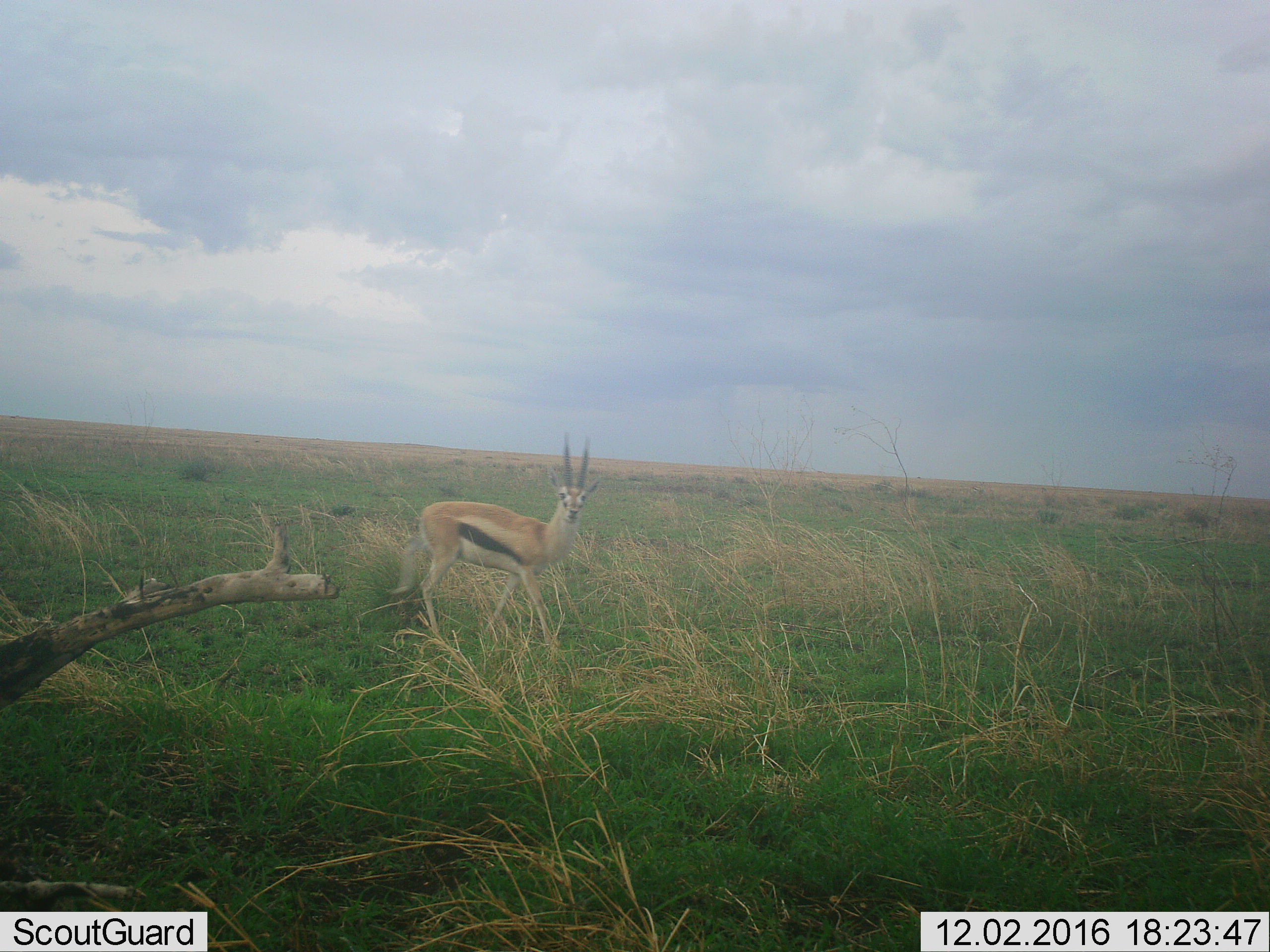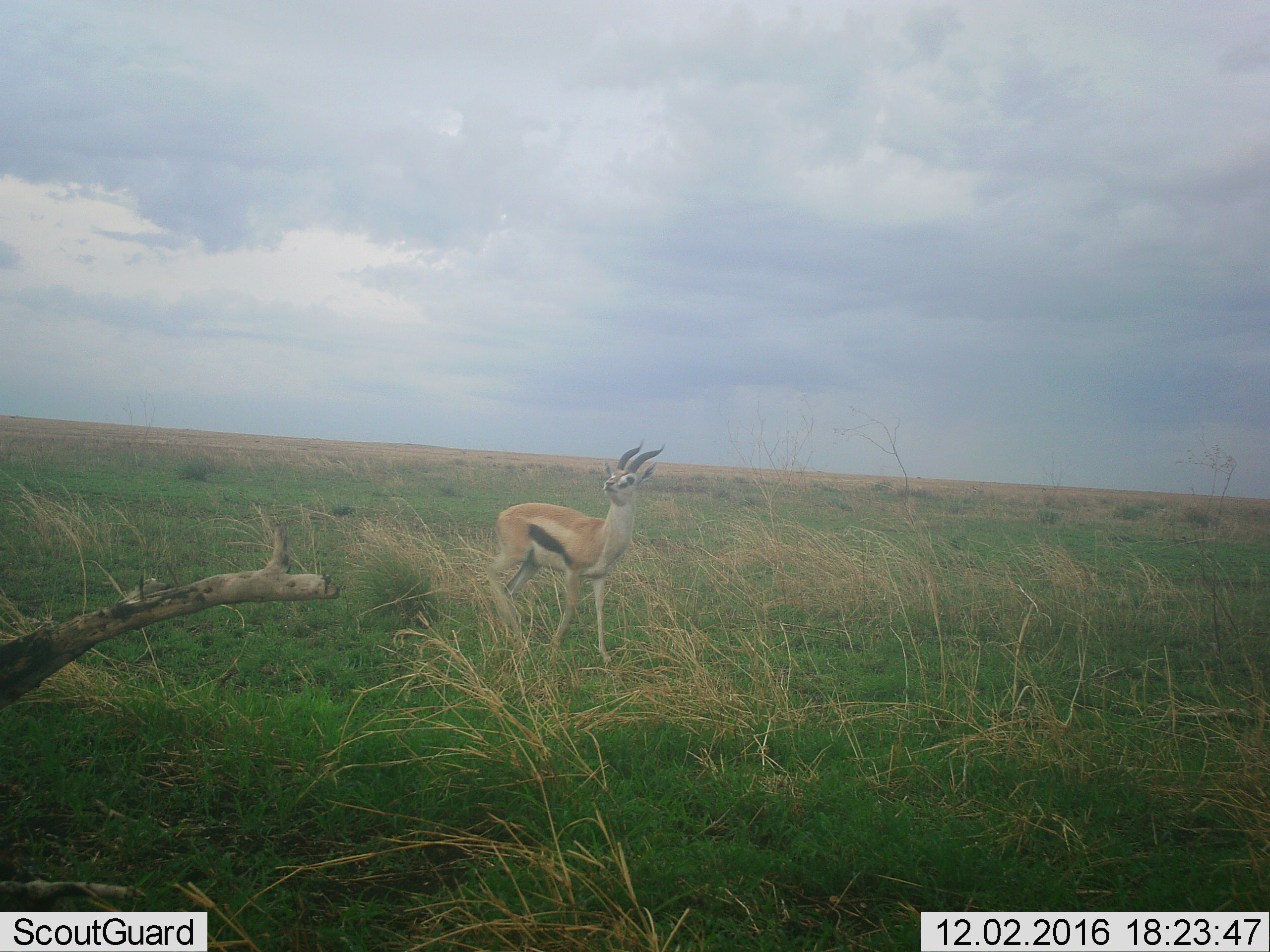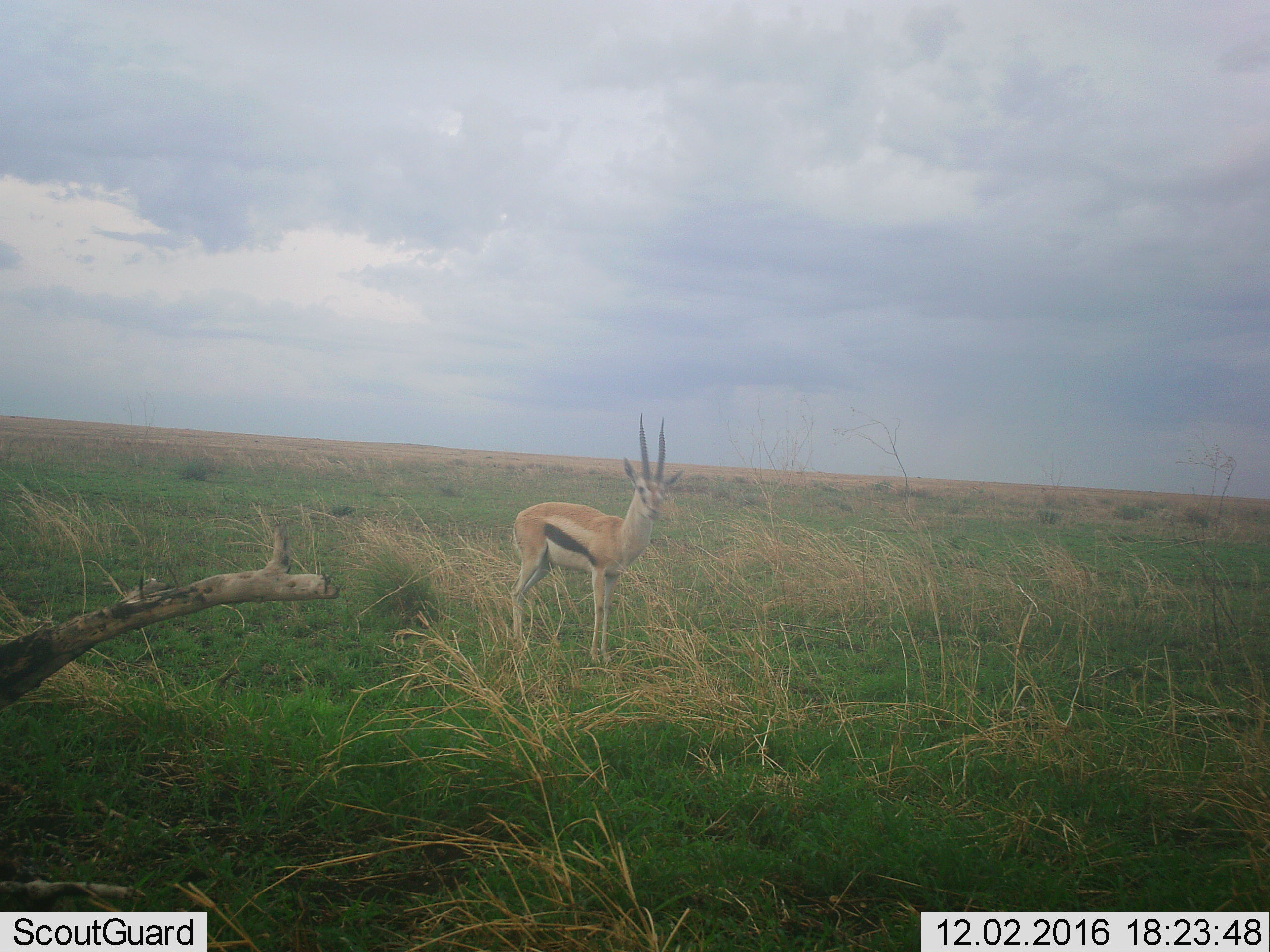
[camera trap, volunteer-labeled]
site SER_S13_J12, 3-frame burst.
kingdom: Animalia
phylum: Chordata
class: Mammalia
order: Artiodactyla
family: Bovidae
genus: Eudorcas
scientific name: Eudorcas thomsonii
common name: thomson's gazelle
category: gazellethomsons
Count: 1.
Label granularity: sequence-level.